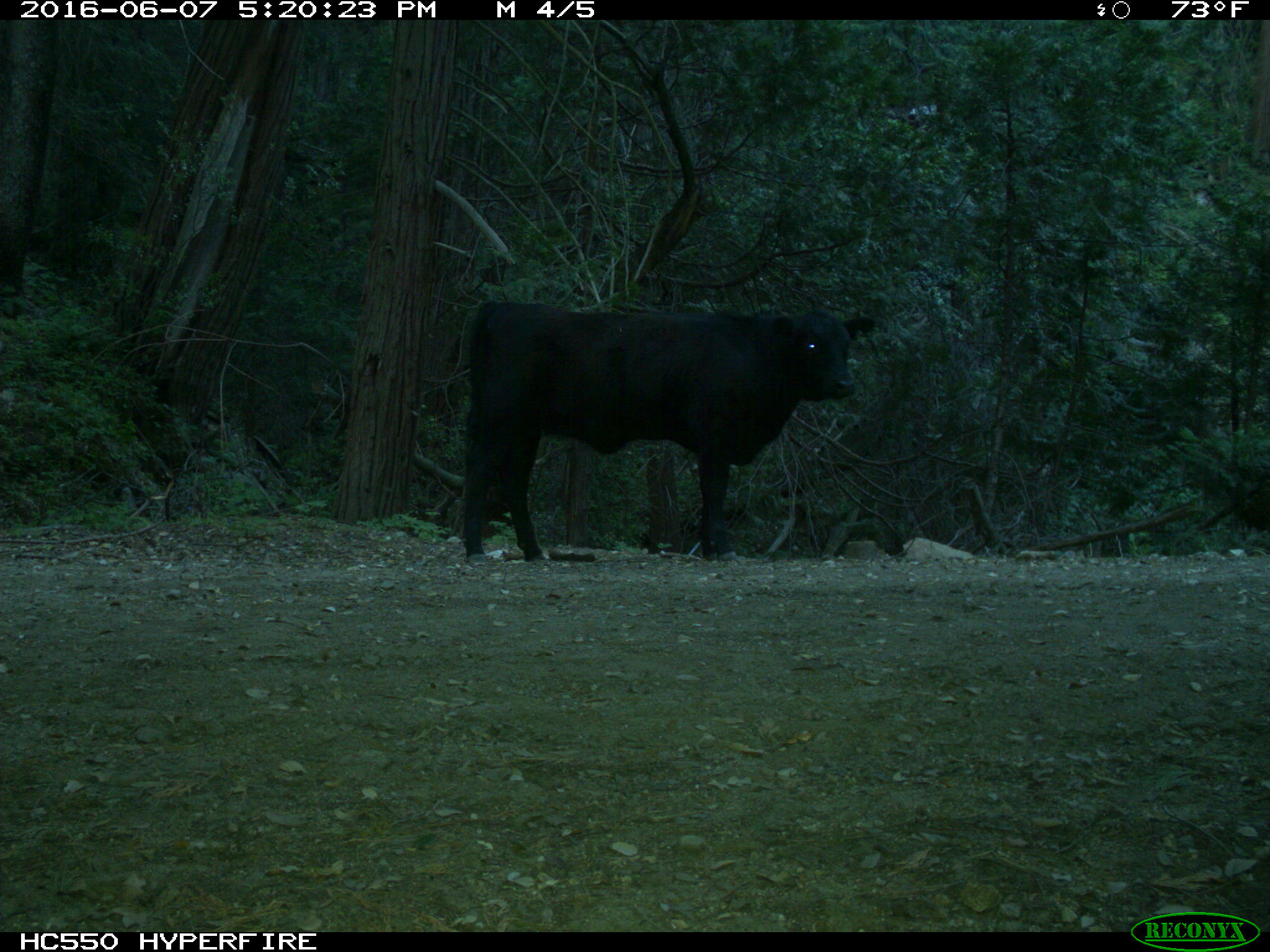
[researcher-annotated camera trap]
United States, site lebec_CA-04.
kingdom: Animalia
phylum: Chordata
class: Mammalia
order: Artiodactyla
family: Bovidae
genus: Bos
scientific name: Bos taurus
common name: domestic cow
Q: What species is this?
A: Bos taurus (domestic cow).